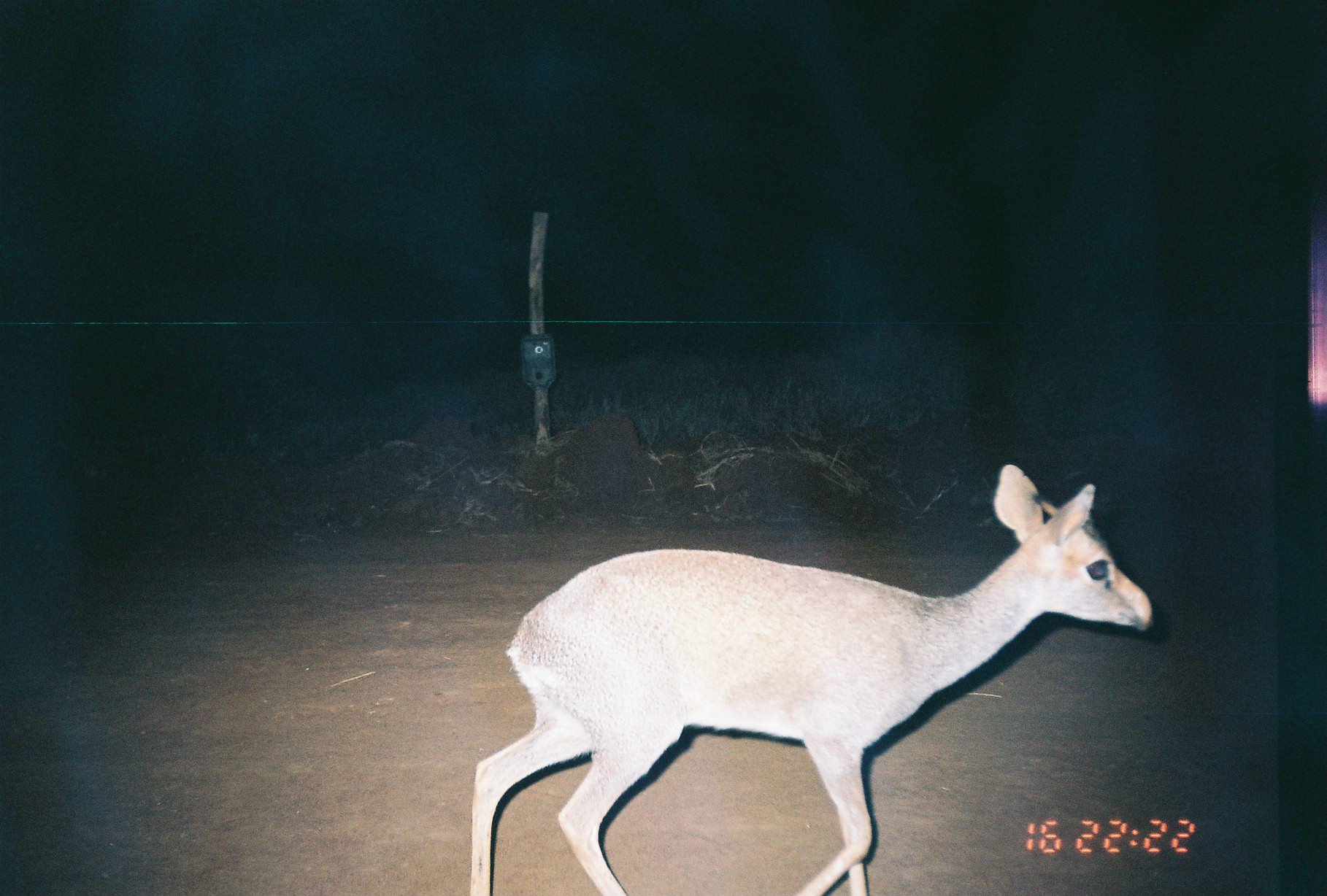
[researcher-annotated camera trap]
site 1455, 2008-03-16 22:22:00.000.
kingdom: Animalia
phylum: Chordata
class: Mammalia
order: Artiodactyla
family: Bovidae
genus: Madoqua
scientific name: Madoqua guentheri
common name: günther's dik-dik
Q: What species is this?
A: Madoqua guentheri (günther's dik-dik).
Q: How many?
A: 1.